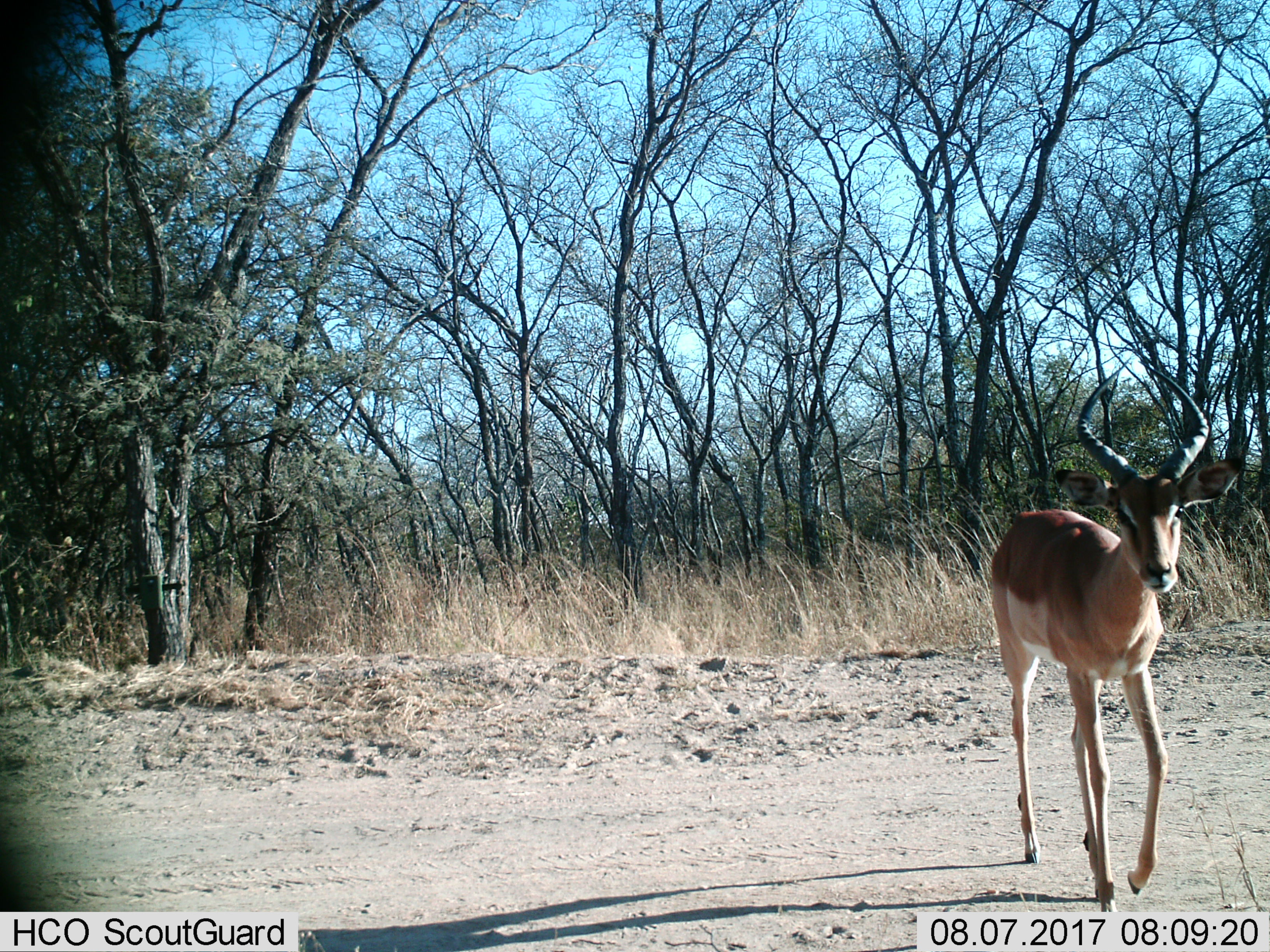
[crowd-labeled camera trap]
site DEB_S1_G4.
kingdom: Animalia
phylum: Chordata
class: Mammalia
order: Artiodactyla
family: Bovidae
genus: Aepyceros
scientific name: Aepyceros melampus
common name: impala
Impala (Aepyceros melampus), count 1. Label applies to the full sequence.